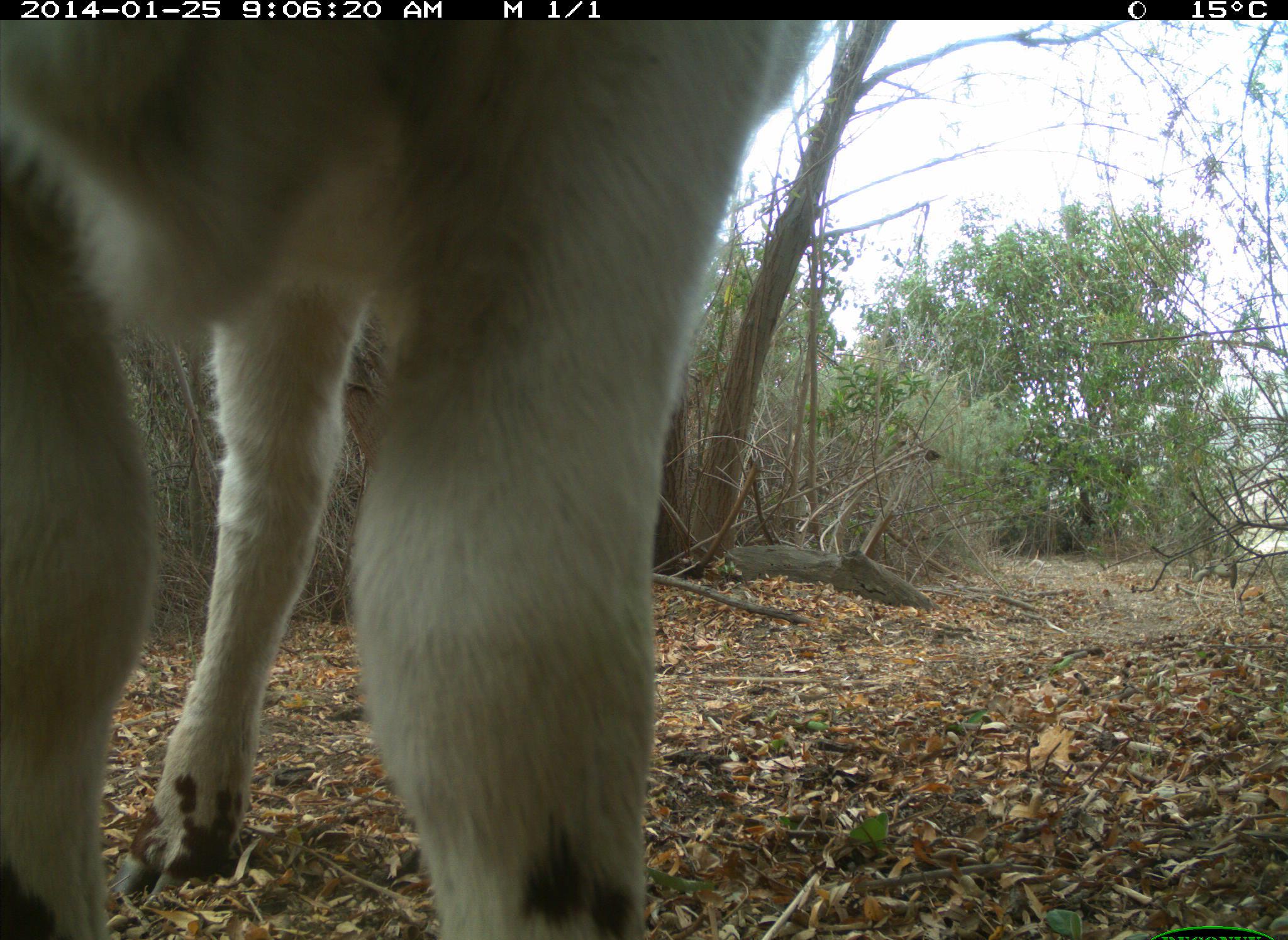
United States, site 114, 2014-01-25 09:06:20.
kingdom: Animalia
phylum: Chordata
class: Mammalia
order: Artiodactyla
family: Bovidae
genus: Bos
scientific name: Bos taurus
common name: cow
Cow (Bos taurus).